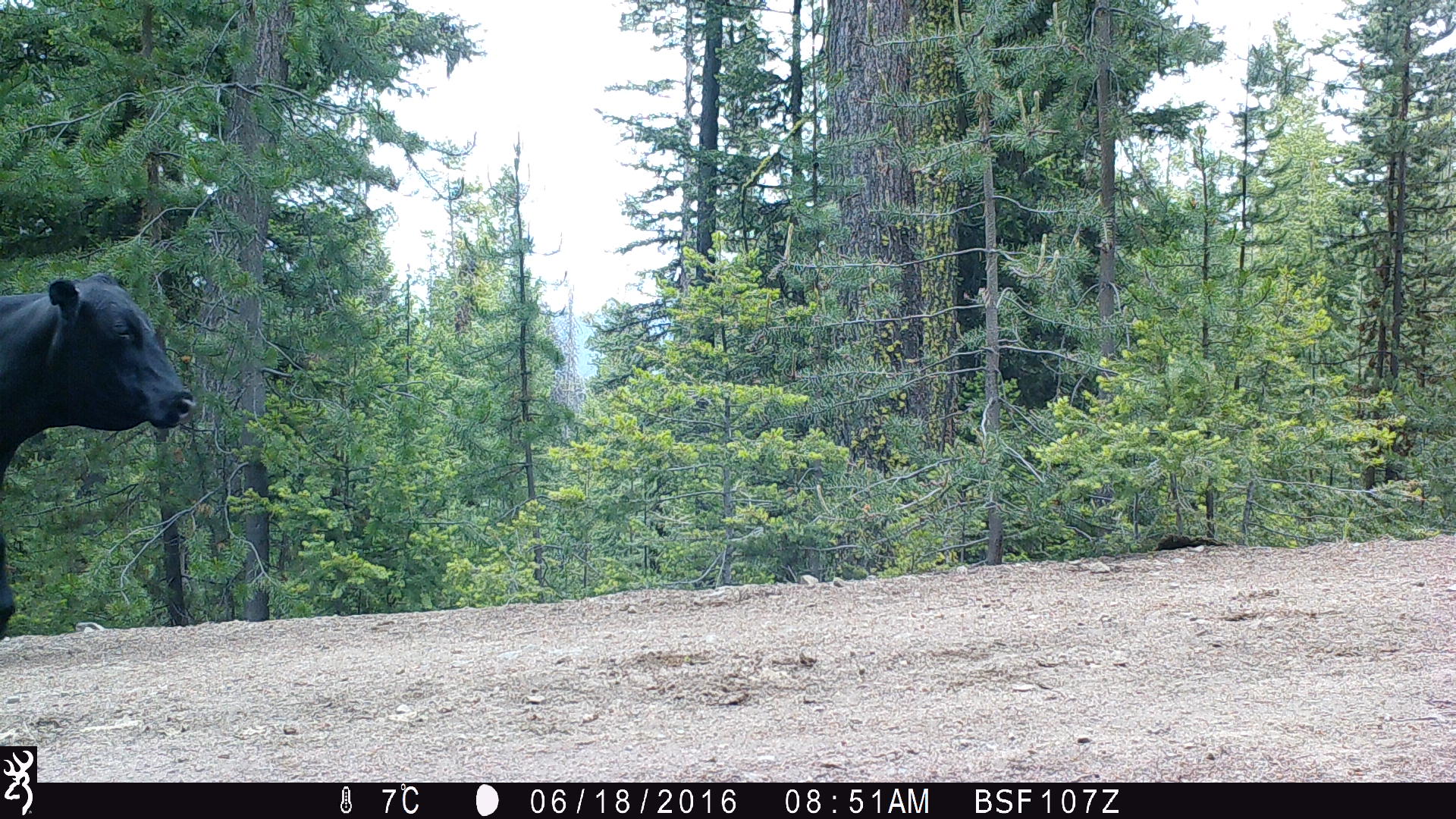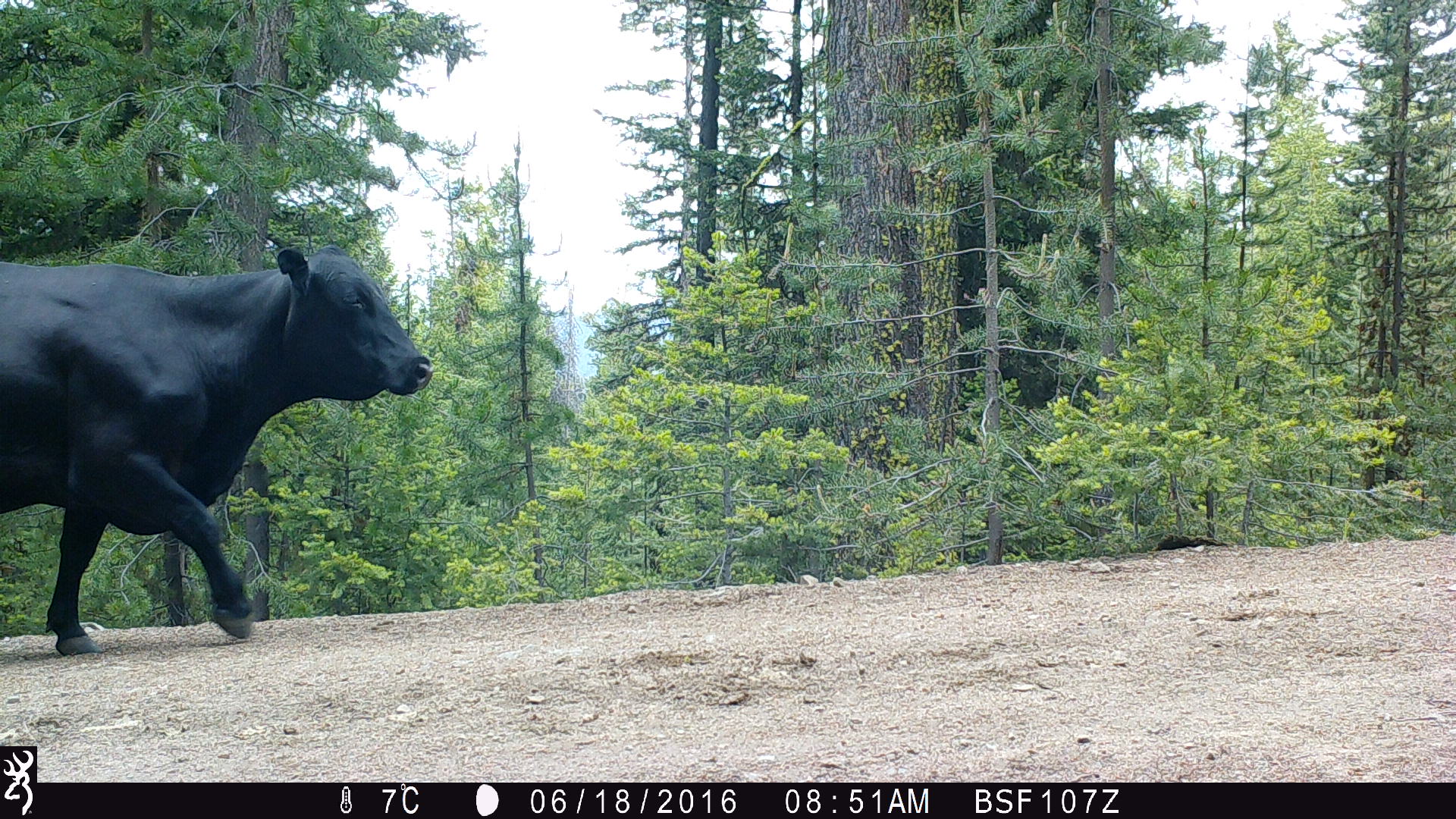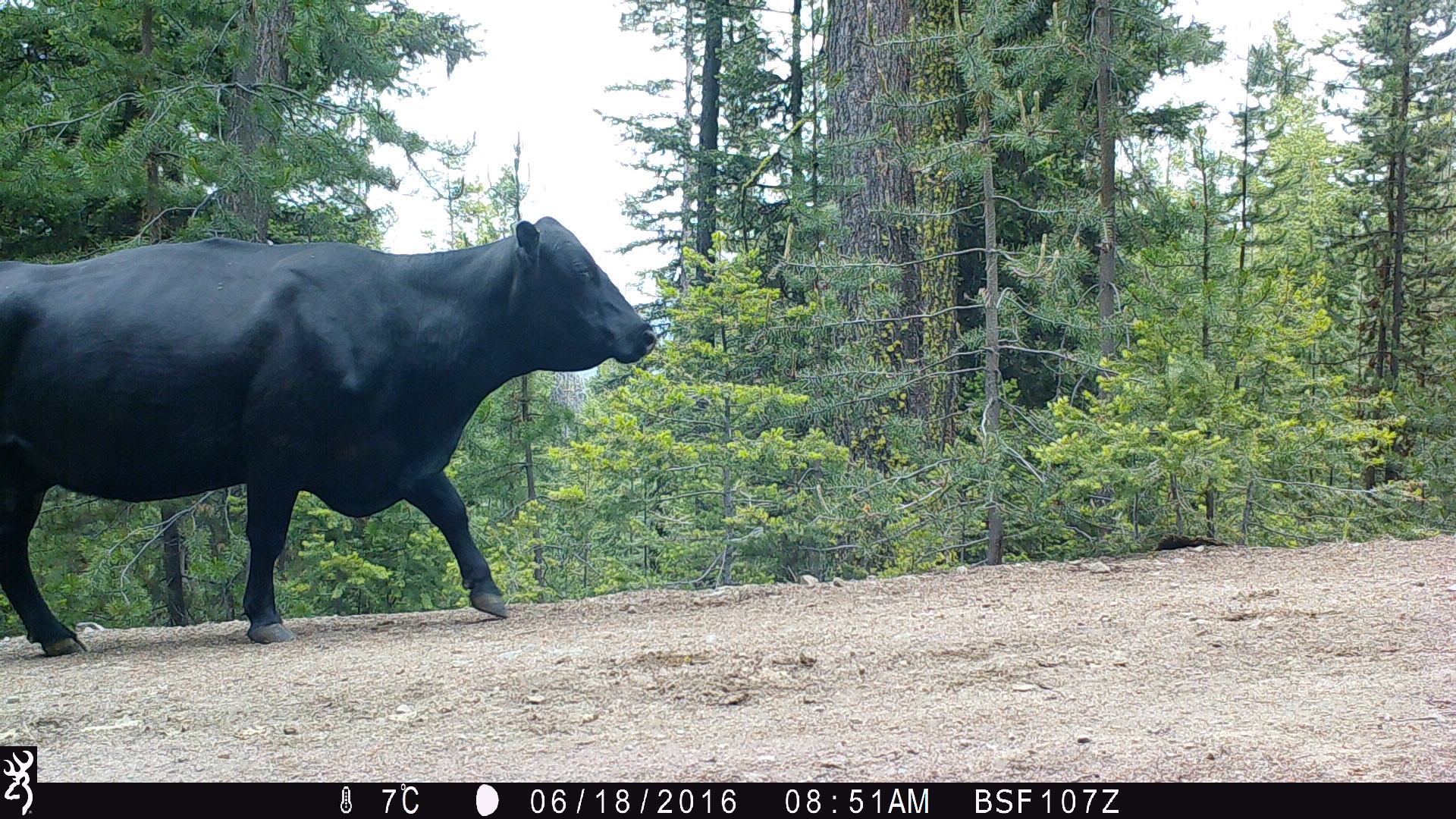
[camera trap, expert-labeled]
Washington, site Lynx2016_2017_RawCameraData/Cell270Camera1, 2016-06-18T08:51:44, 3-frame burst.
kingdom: Animalia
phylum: Chordata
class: Mammalia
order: Artiodactyla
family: Bovidae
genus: Bos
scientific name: Bos taurus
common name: domestic cattle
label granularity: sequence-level